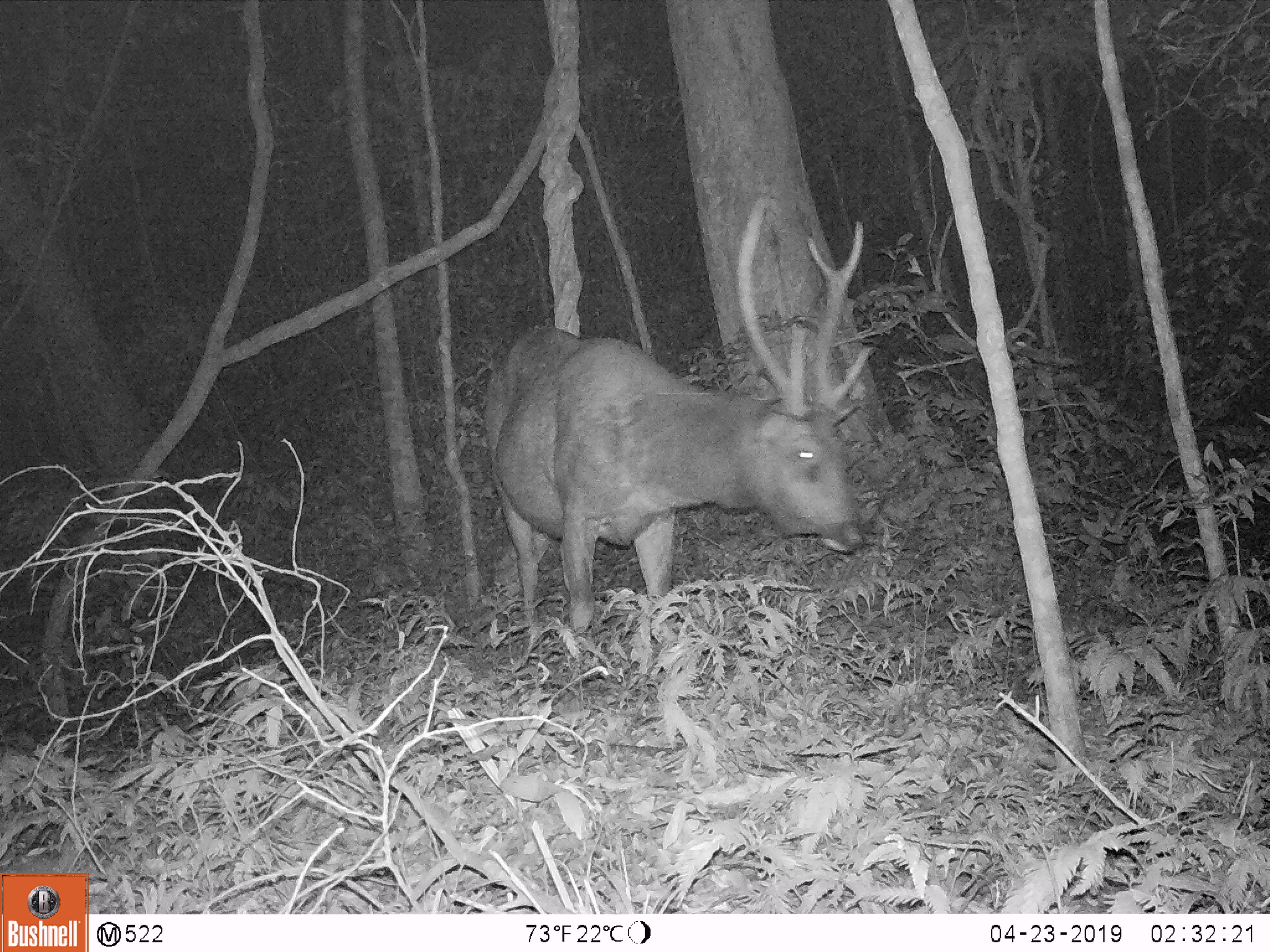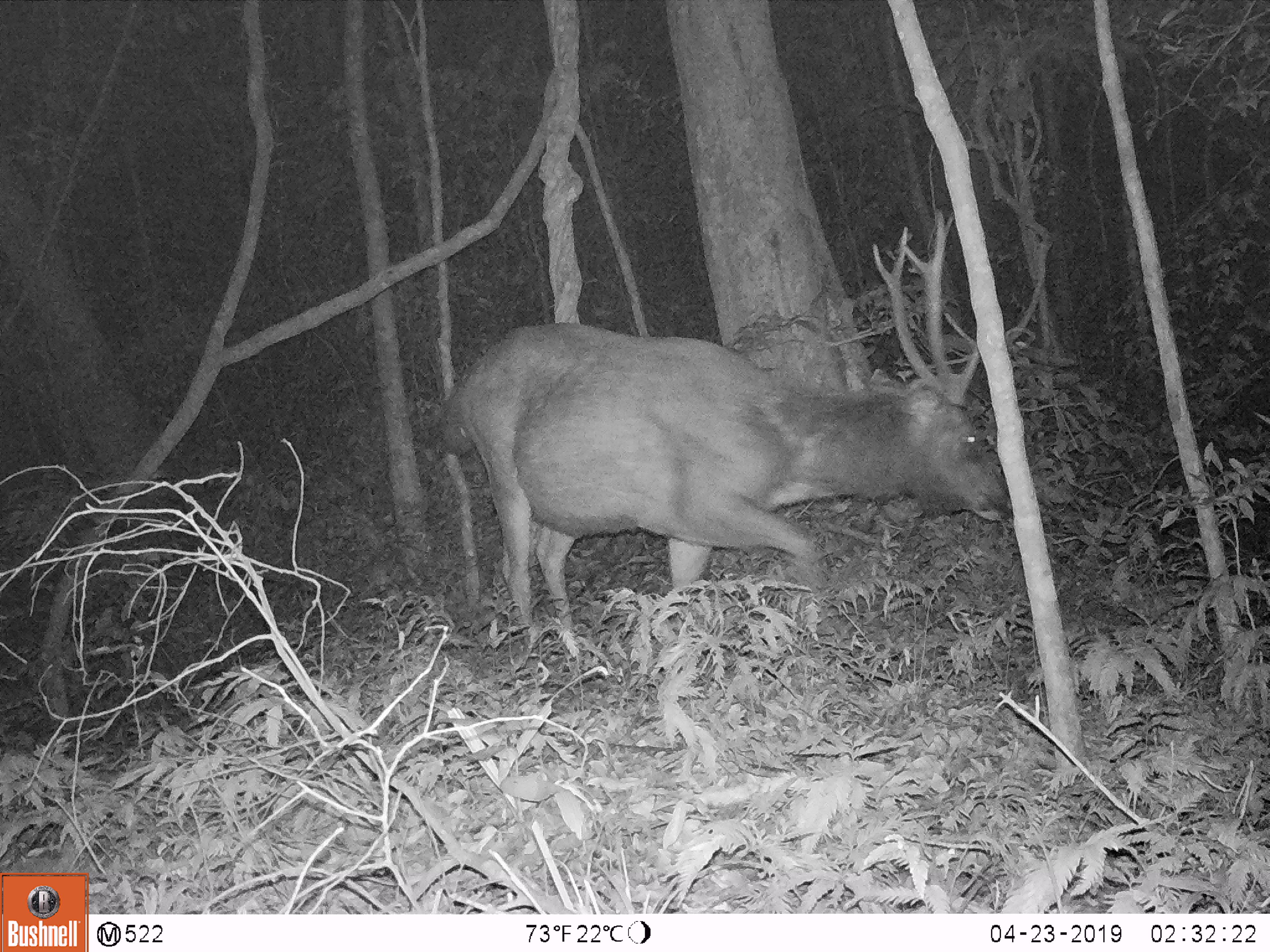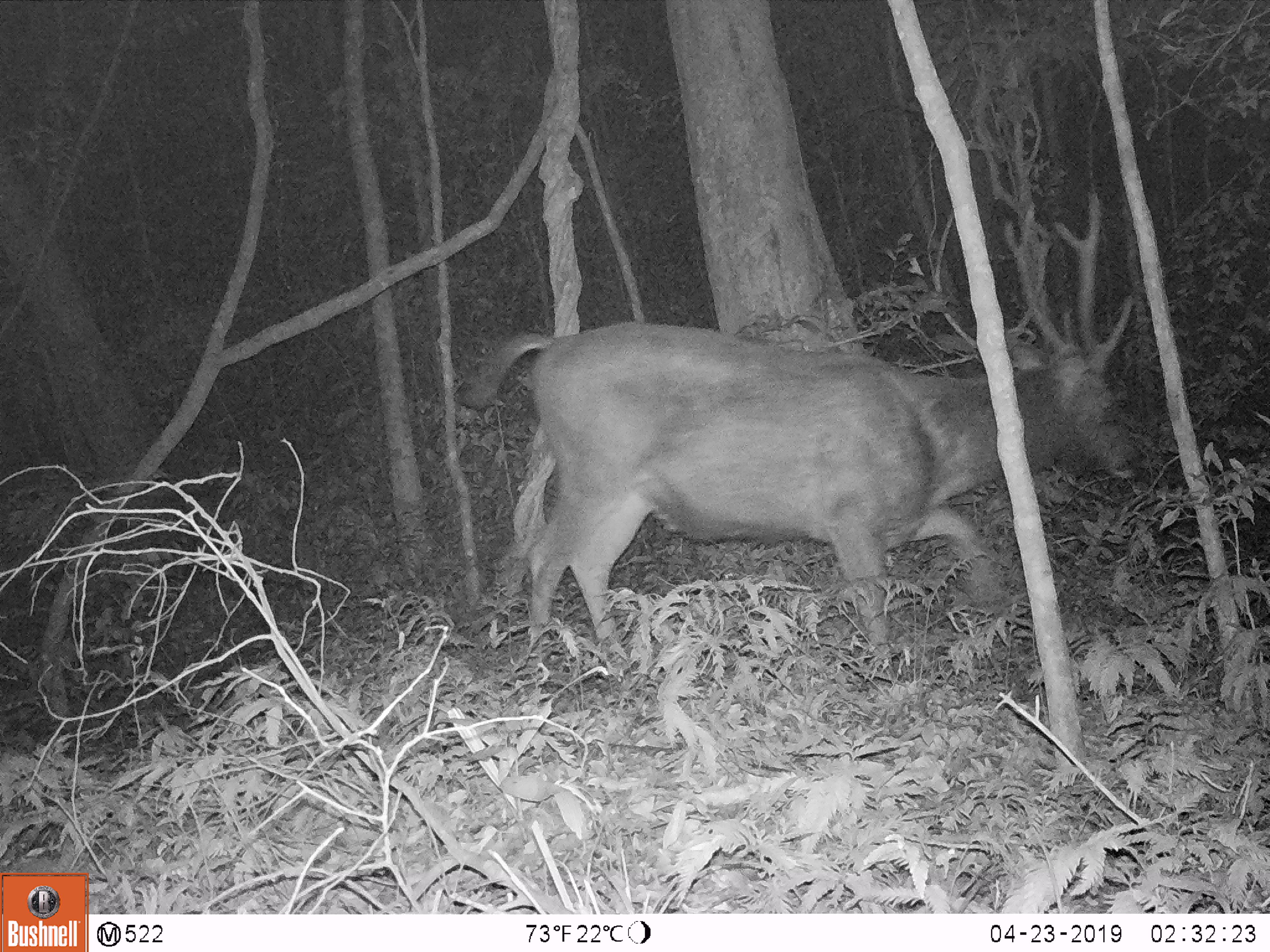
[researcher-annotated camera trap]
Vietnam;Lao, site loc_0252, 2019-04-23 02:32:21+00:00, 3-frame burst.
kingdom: Animalia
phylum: Chordata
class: Mammalia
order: Artiodactyla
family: Cervidae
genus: Rusa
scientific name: Rusa unicolor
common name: sambar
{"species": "sambar (Rusa unicolor)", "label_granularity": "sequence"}